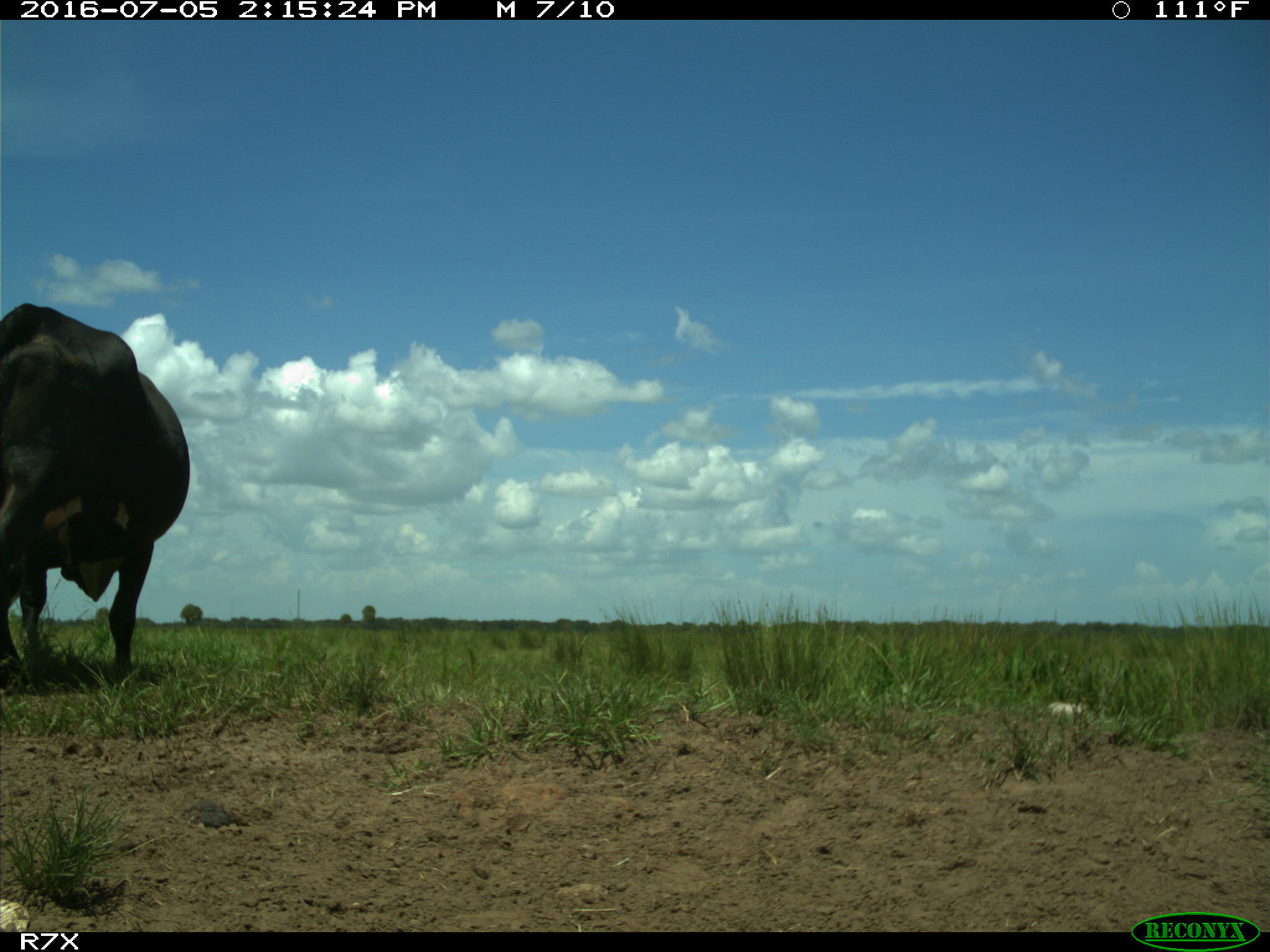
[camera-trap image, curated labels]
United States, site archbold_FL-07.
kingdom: Animalia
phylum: Chordata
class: Mammalia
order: Artiodactyla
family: Bovidae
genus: Bos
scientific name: Bos taurus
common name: domestic cow